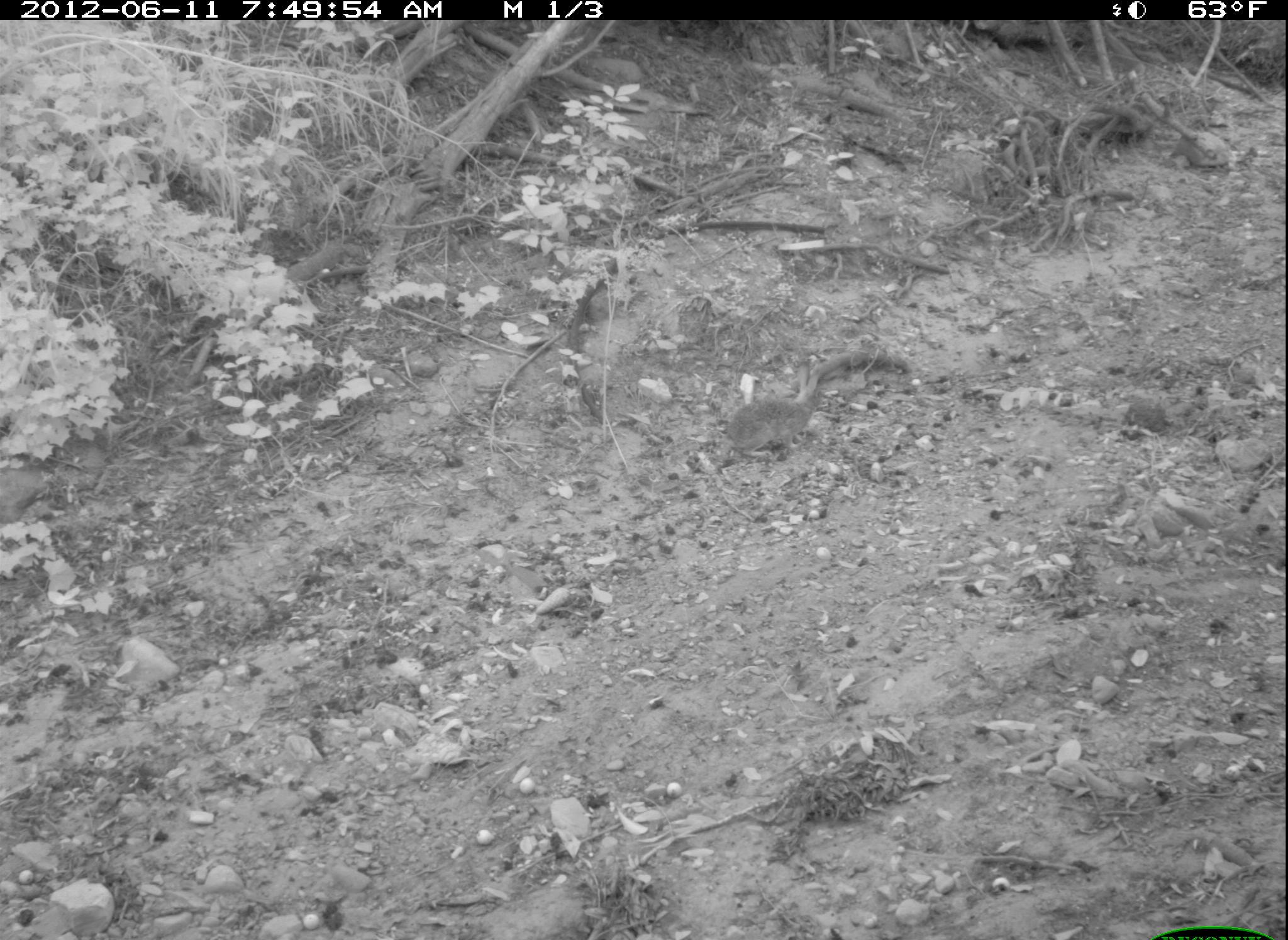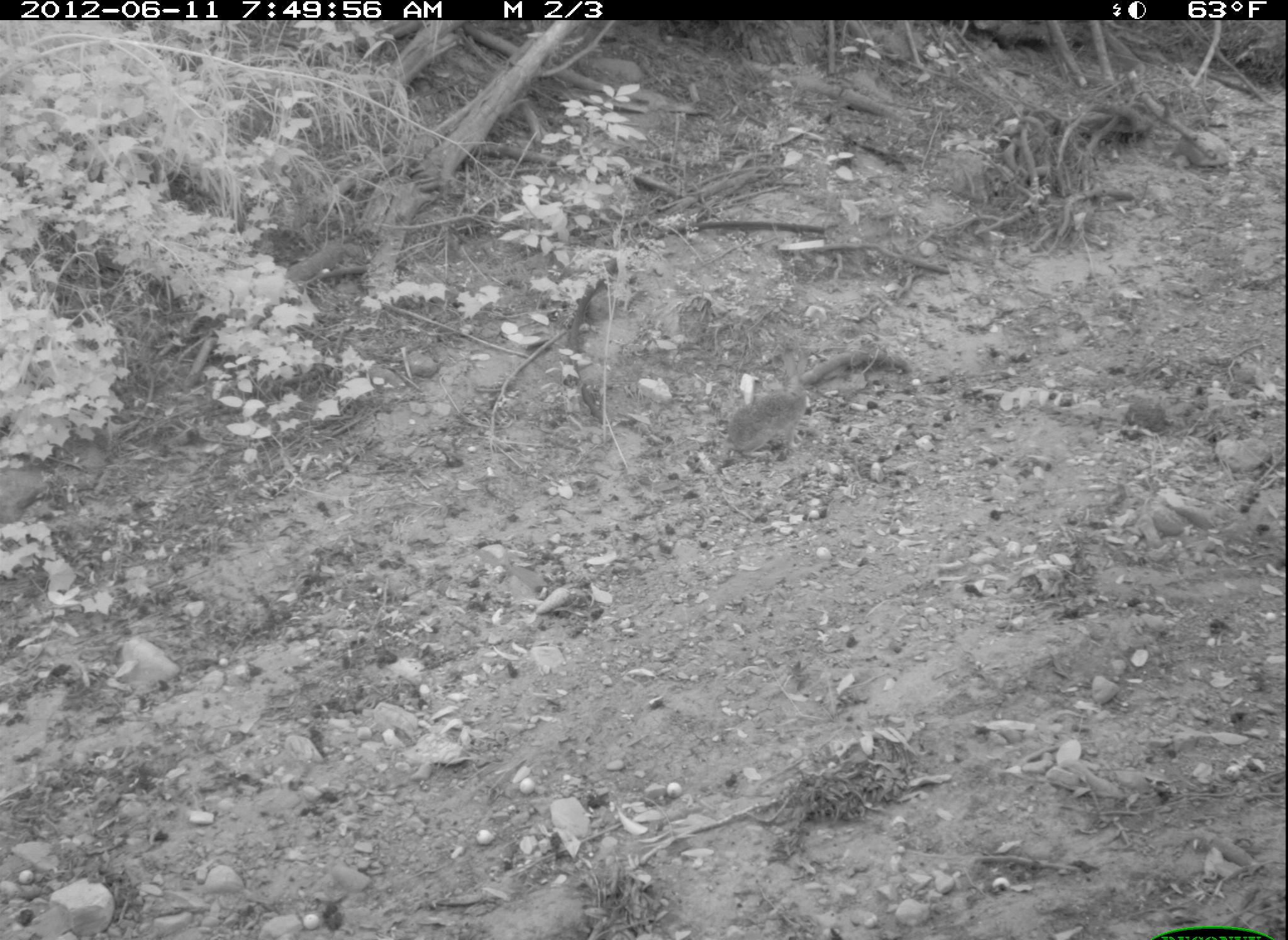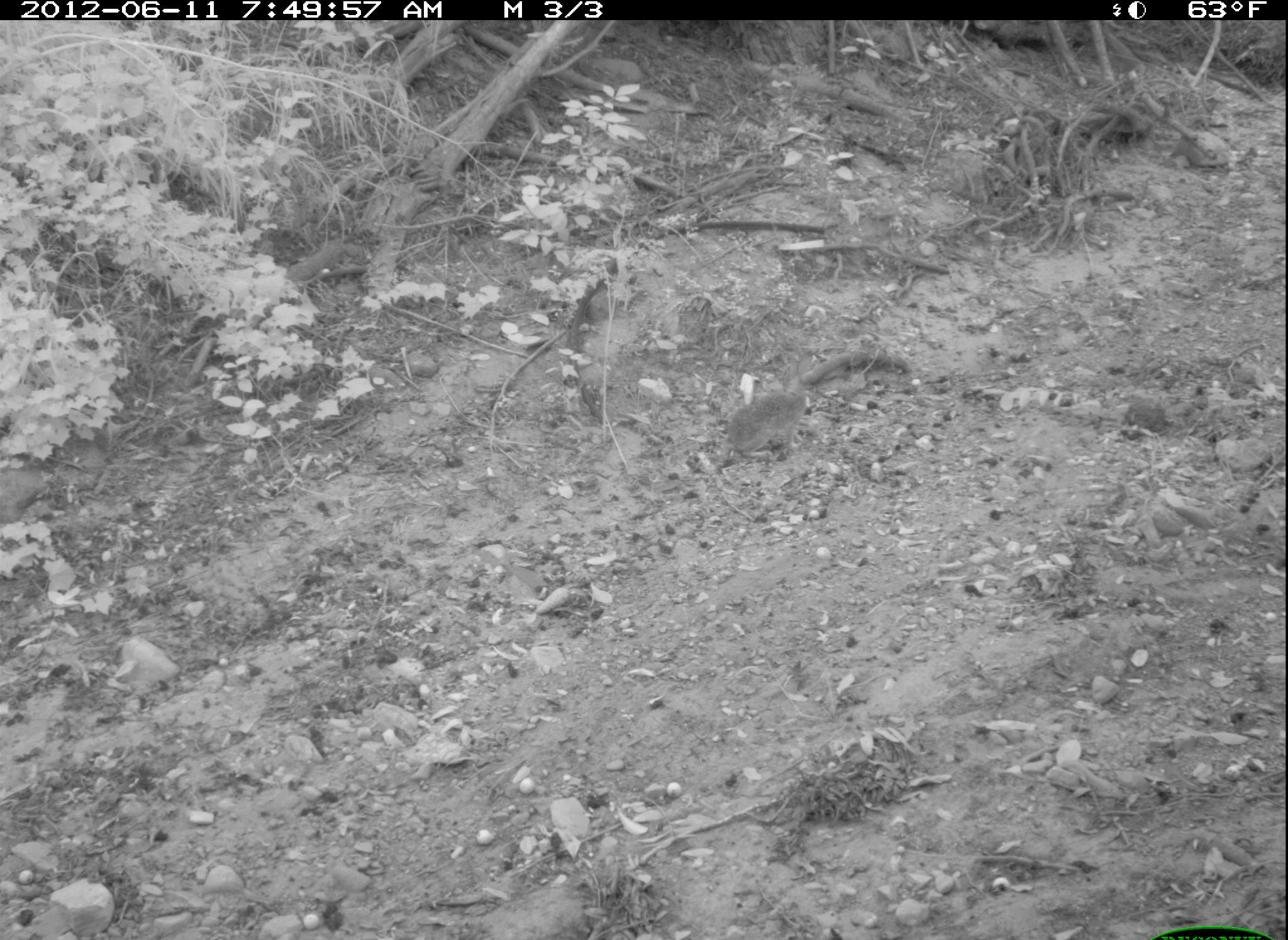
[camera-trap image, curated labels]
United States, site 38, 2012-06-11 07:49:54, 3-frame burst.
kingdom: Animalia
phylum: Chordata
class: Mammalia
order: Lagomorpha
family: Leporidae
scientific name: Leporidae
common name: rabbits and hares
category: rabbit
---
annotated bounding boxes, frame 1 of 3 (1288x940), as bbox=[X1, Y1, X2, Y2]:
rabbit: bbox=[713, 350, 832, 474]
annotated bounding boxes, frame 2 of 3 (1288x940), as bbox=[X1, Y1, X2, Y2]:
rabbit: bbox=[716, 356, 831, 477]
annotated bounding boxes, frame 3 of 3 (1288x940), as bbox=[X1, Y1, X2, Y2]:
rabbit: bbox=[706, 354, 849, 469]